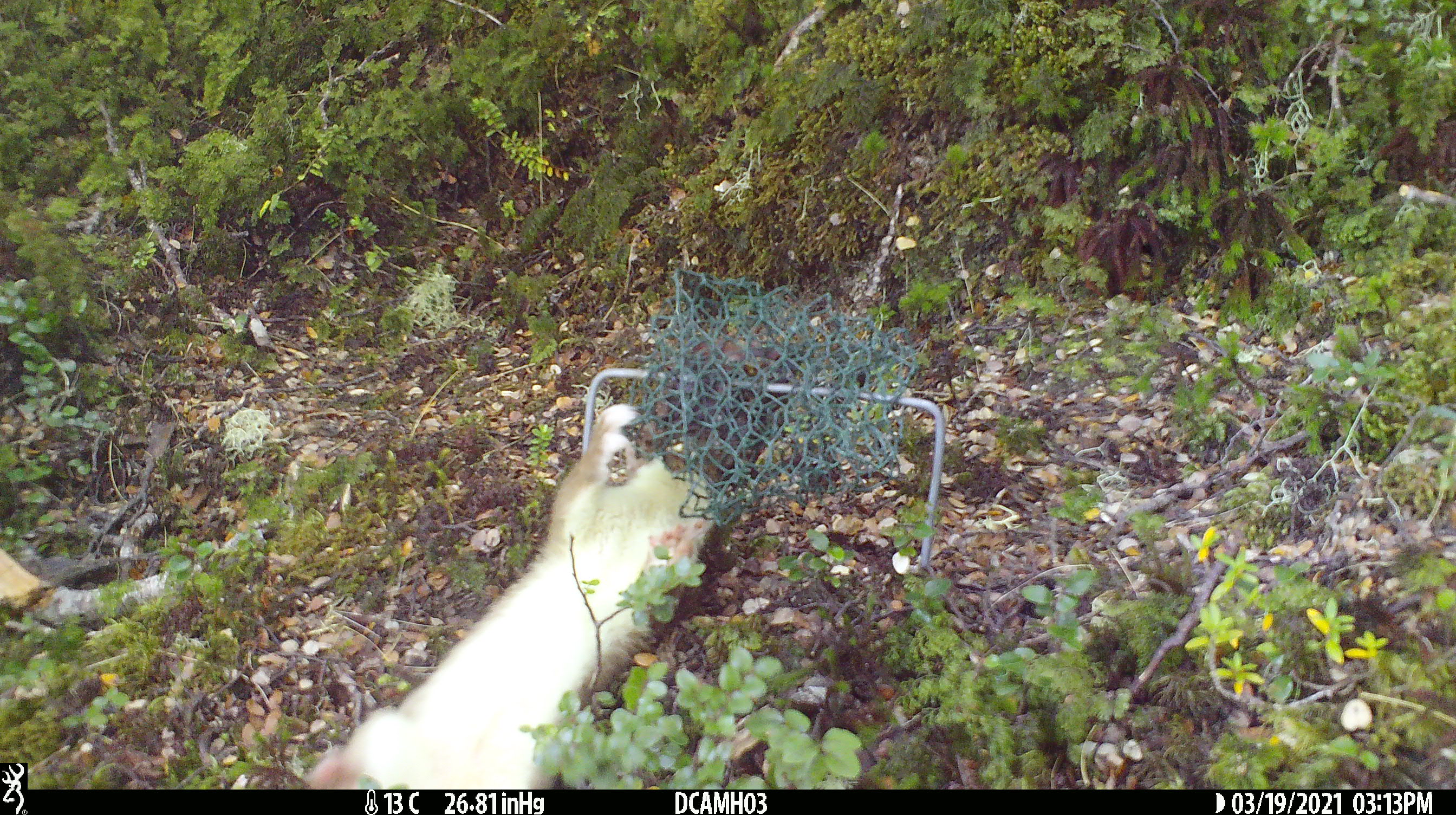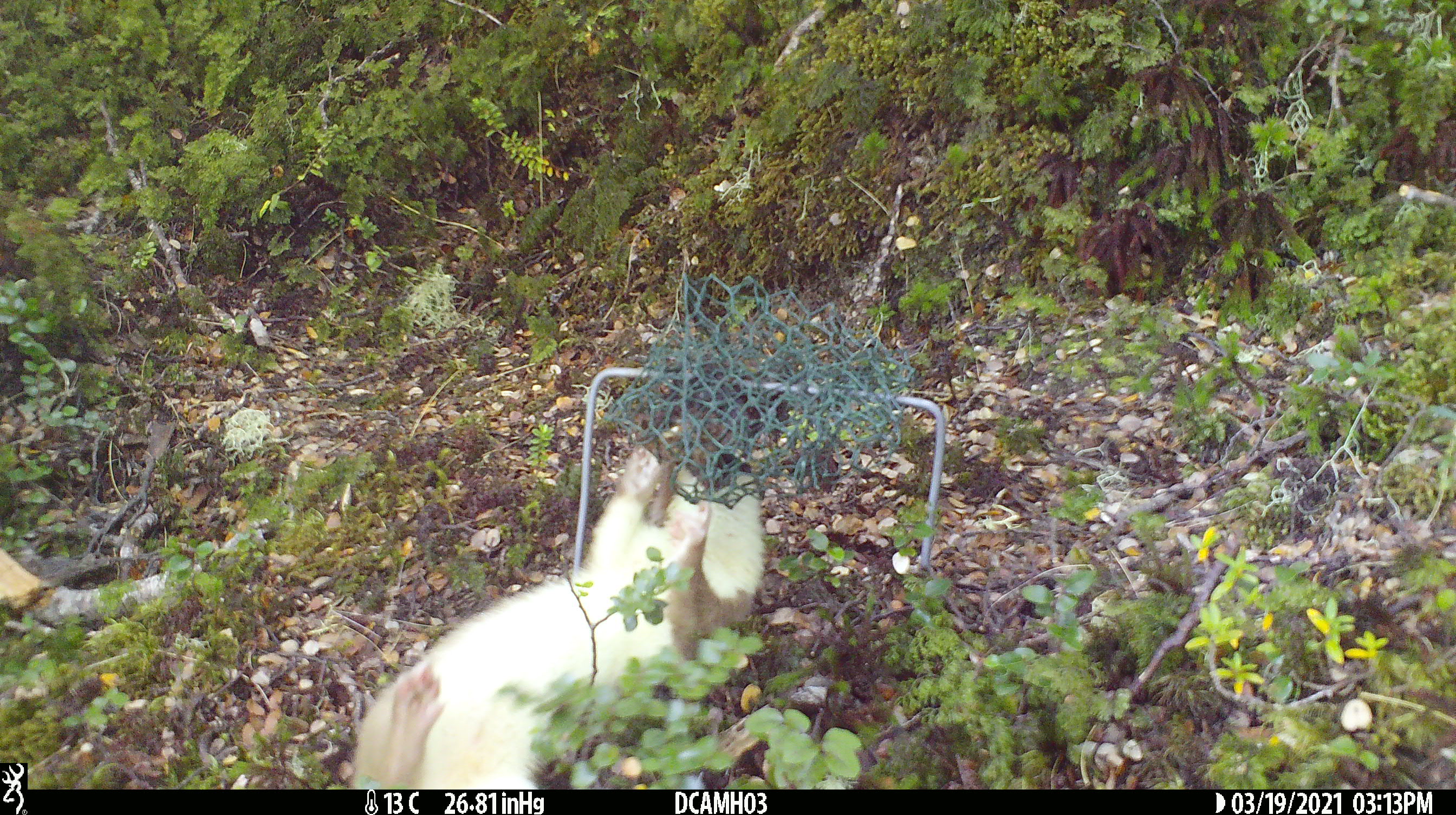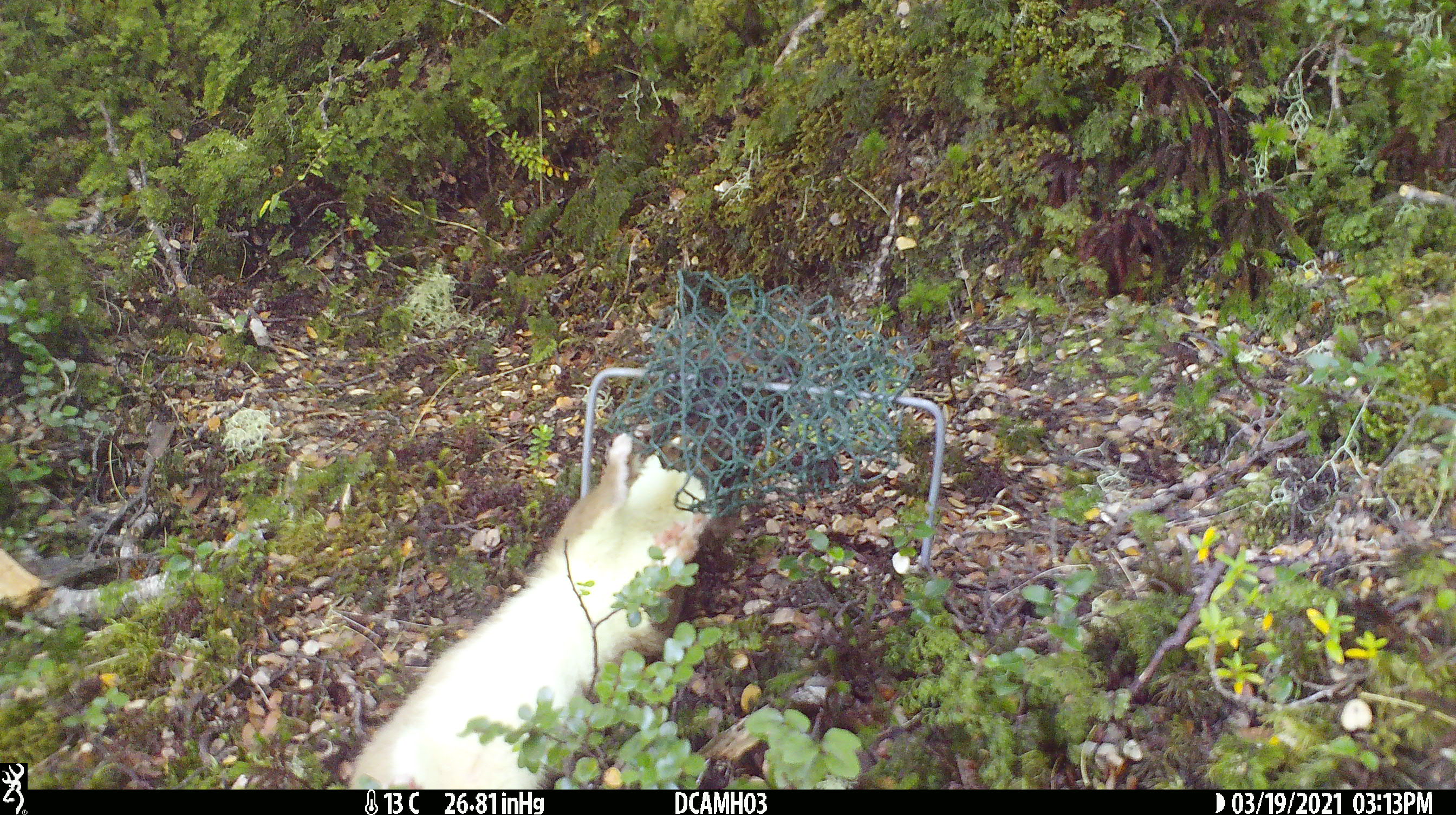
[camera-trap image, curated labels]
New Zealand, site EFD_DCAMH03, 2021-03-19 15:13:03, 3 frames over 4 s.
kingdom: Animalia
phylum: Chordata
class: Mammalia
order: Carnivora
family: Mustelidae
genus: Mustela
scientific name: Mustela erminea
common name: stoat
Stoat (Mustela erminea).